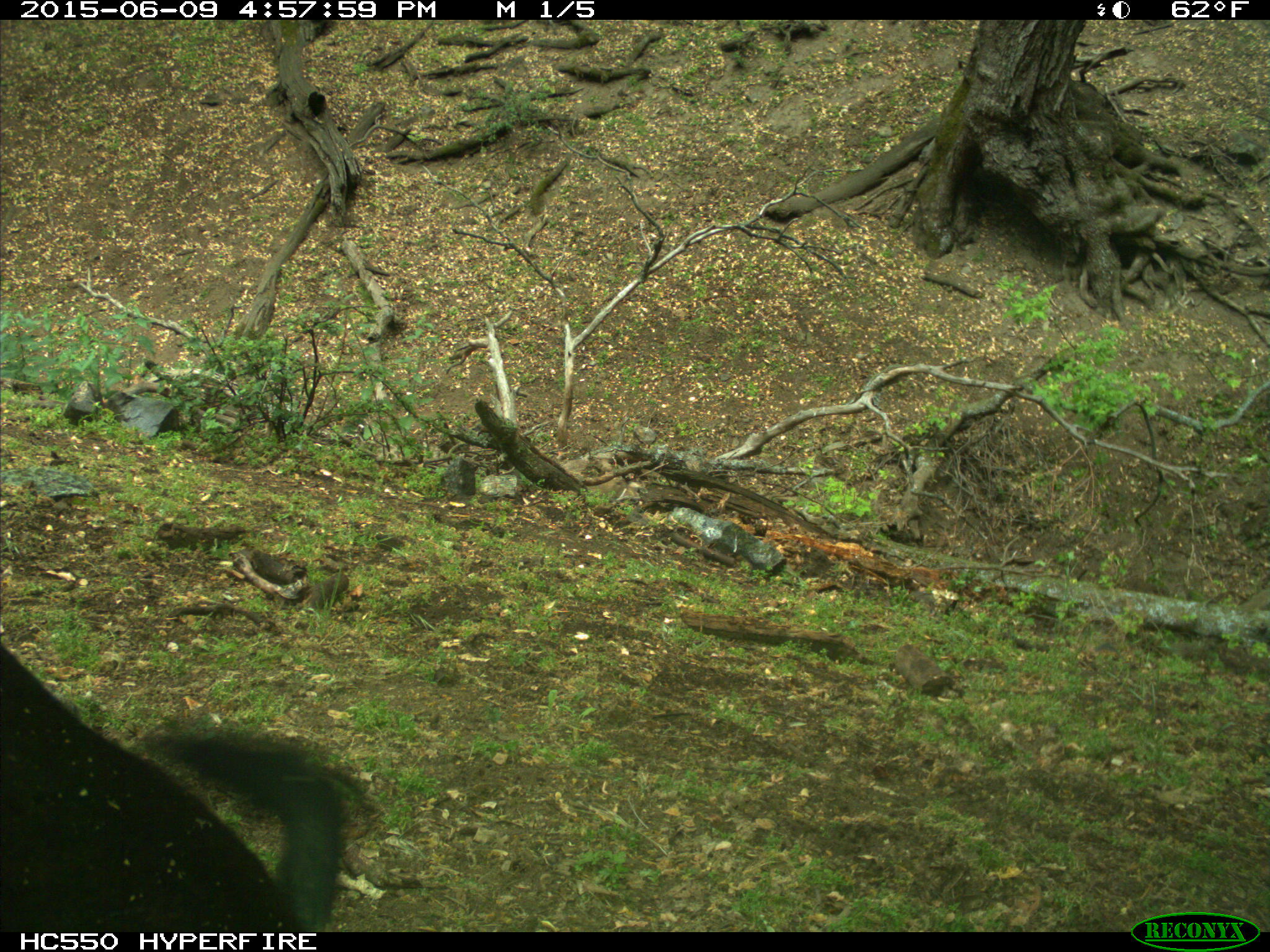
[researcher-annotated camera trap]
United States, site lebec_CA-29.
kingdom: Animalia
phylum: Chordata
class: Mammalia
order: Artiodactyla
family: Bovidae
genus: Bos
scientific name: Bos taurus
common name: domestic cow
Bos taurus (domestic cow).